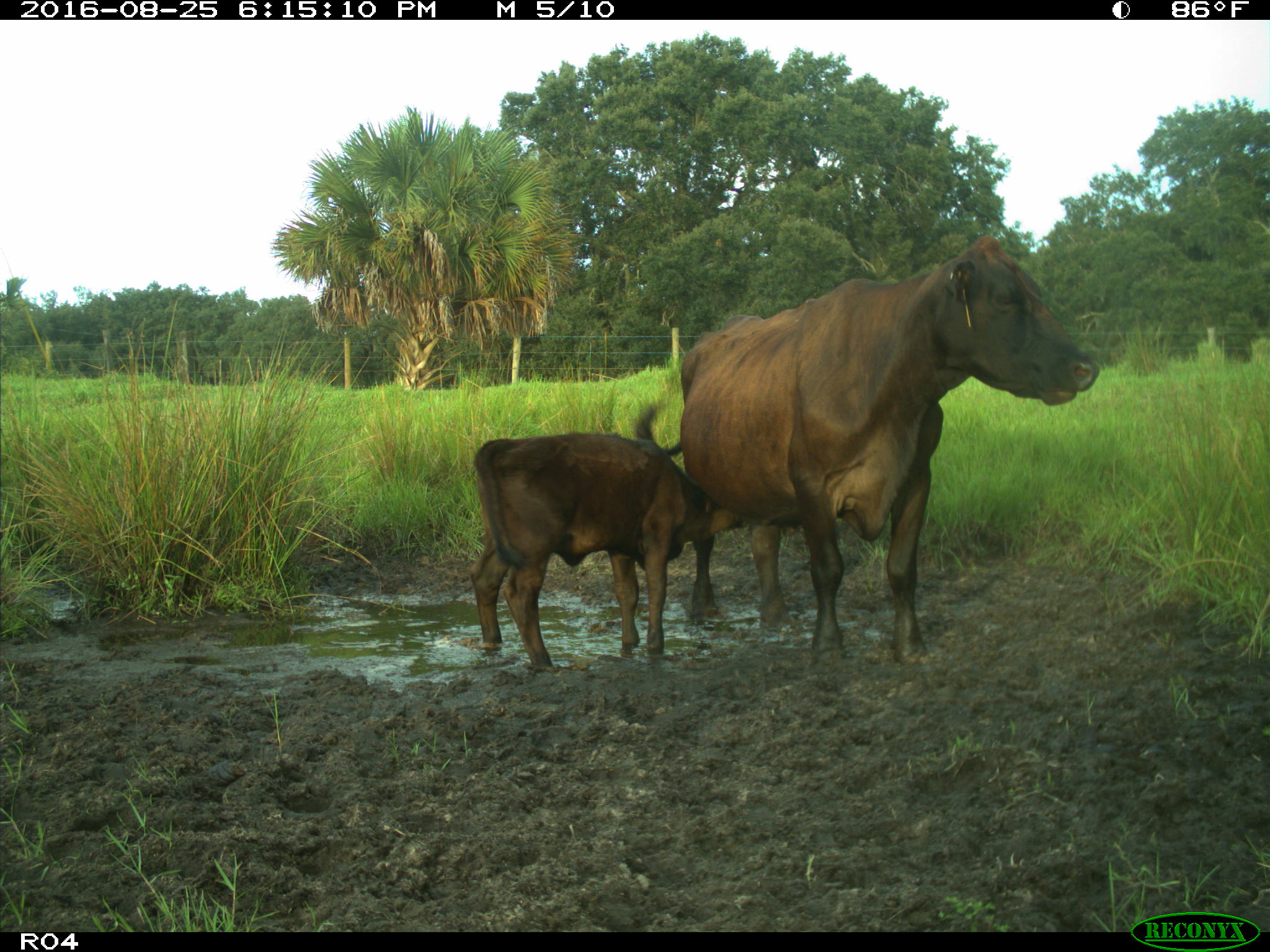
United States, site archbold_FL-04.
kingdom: Animalia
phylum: Chordata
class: Mammalia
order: Artiodactyla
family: Bovidae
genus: Bos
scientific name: Bos taurus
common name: domestic cow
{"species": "Bos taurus (domestic cow)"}